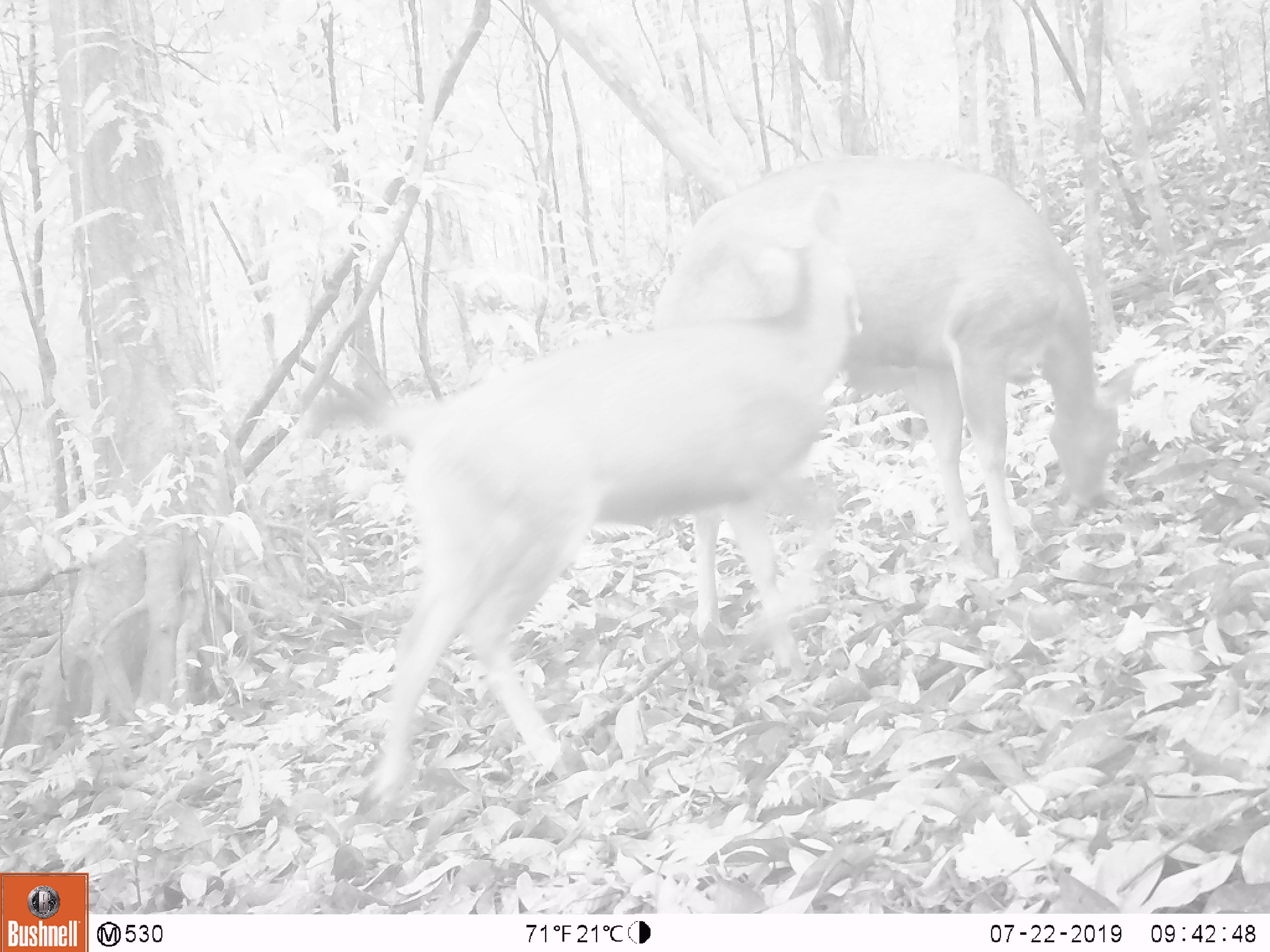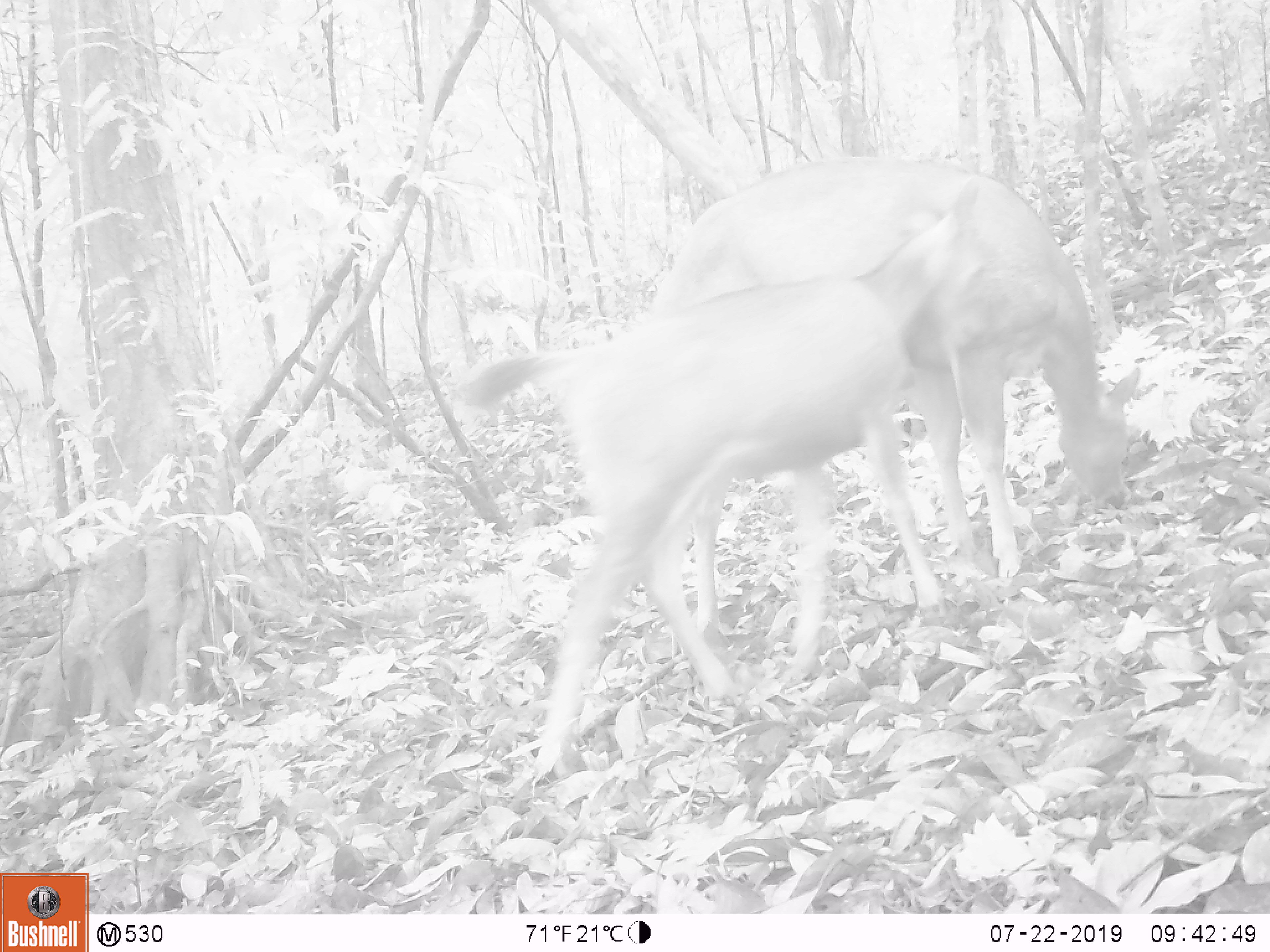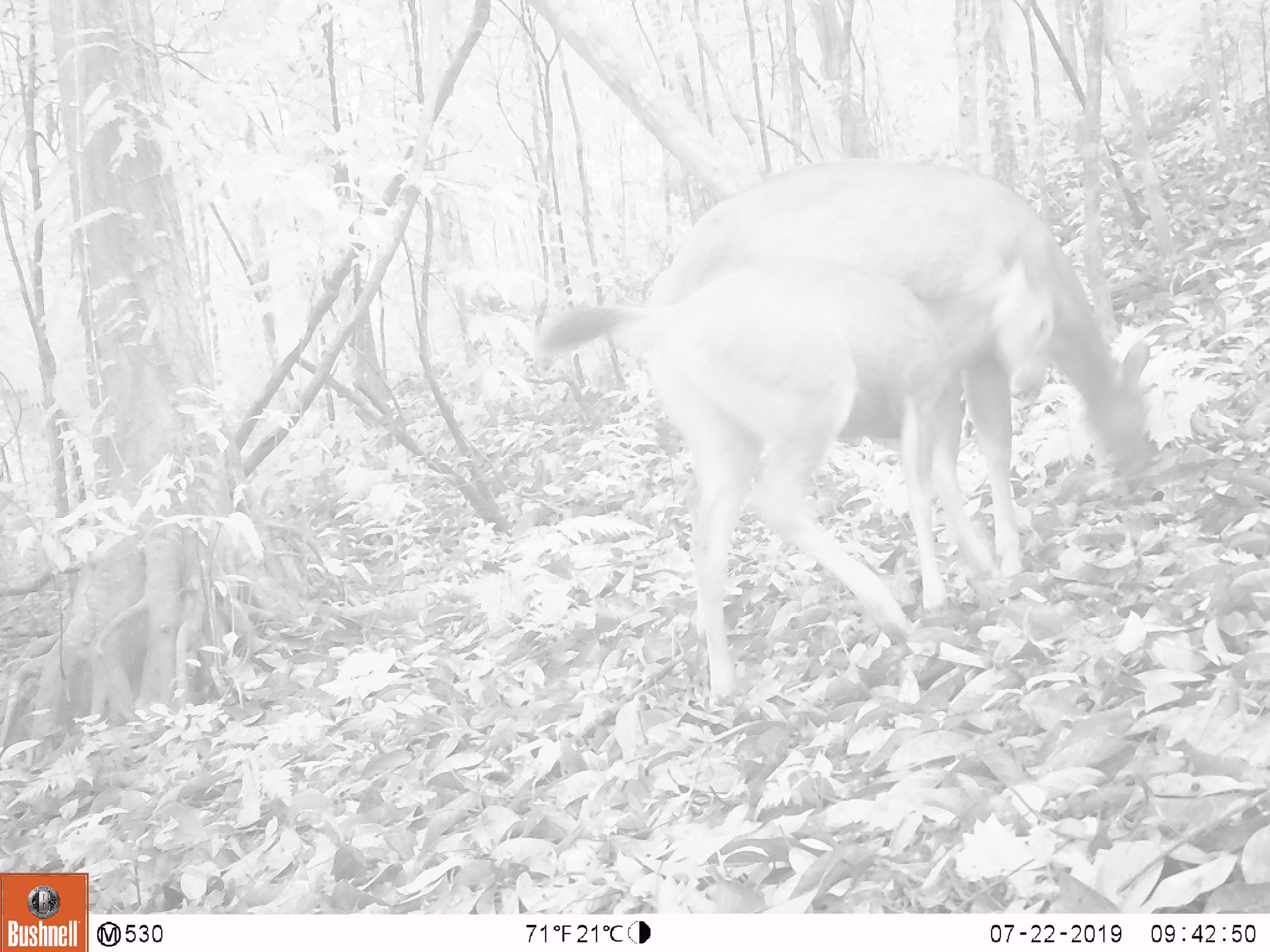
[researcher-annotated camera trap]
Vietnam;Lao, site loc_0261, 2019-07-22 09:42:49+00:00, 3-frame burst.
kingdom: Animalia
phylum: Chordata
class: Mammalia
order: Artiodactyla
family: Cervidae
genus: Rusa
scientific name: Rusa unicolor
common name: sambar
Sambar (Rusa unicolor). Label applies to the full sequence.